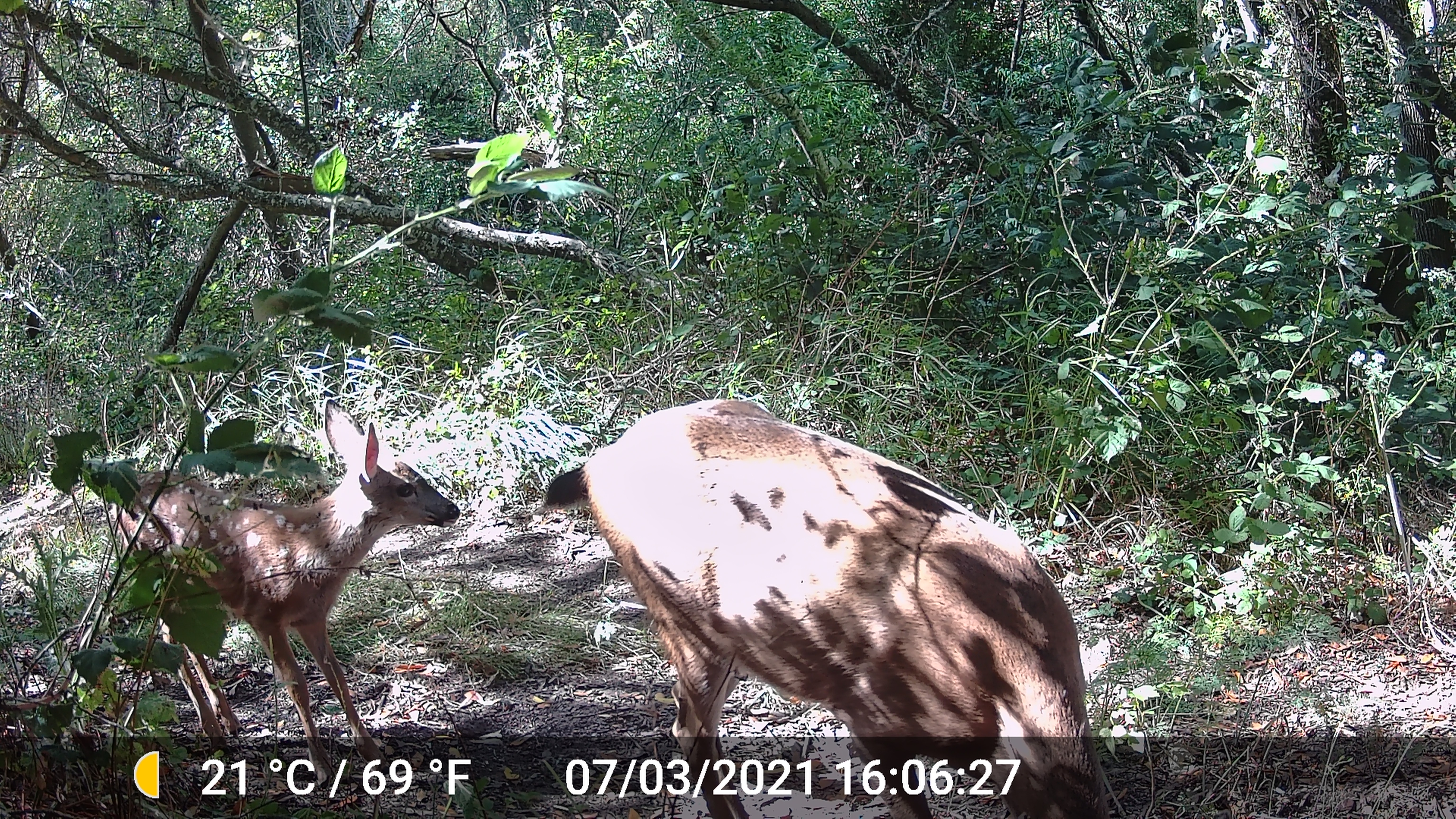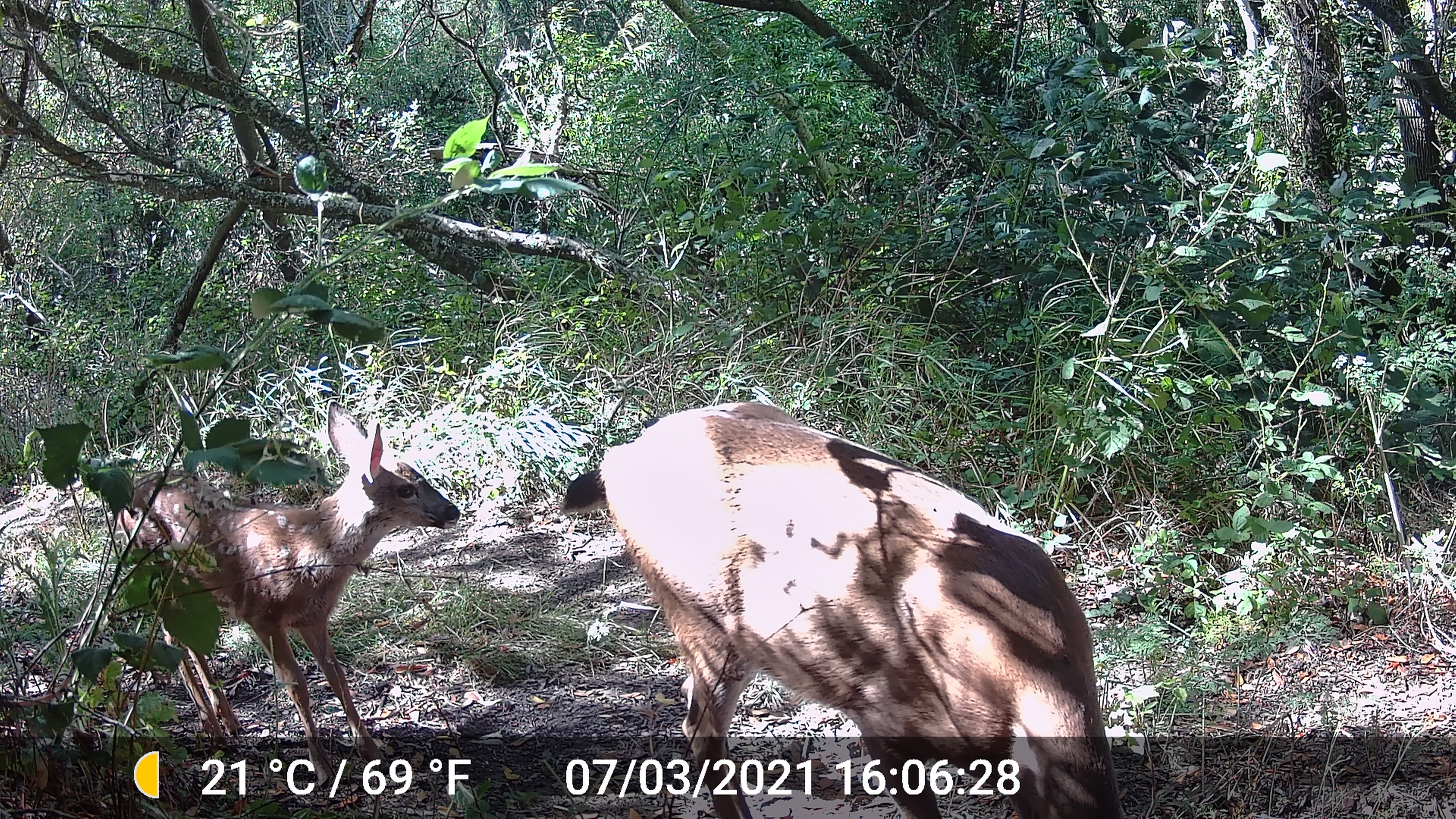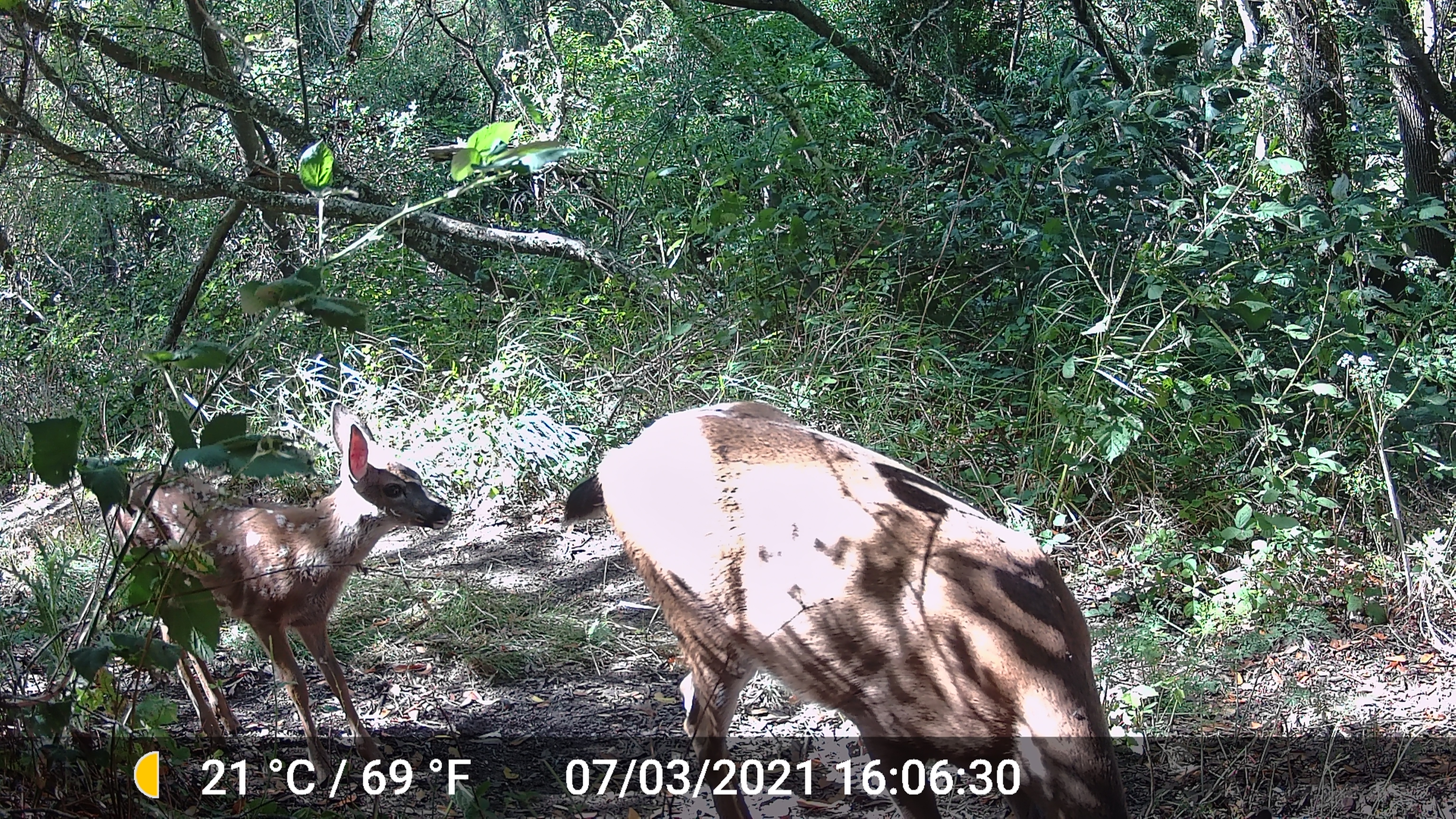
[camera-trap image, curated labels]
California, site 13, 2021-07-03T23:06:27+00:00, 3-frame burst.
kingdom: Animalia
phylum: Chordata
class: Mammalia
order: Artiodactyla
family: Cervidae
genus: Odocoileus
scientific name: Odocoileus hemionus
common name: mule deer